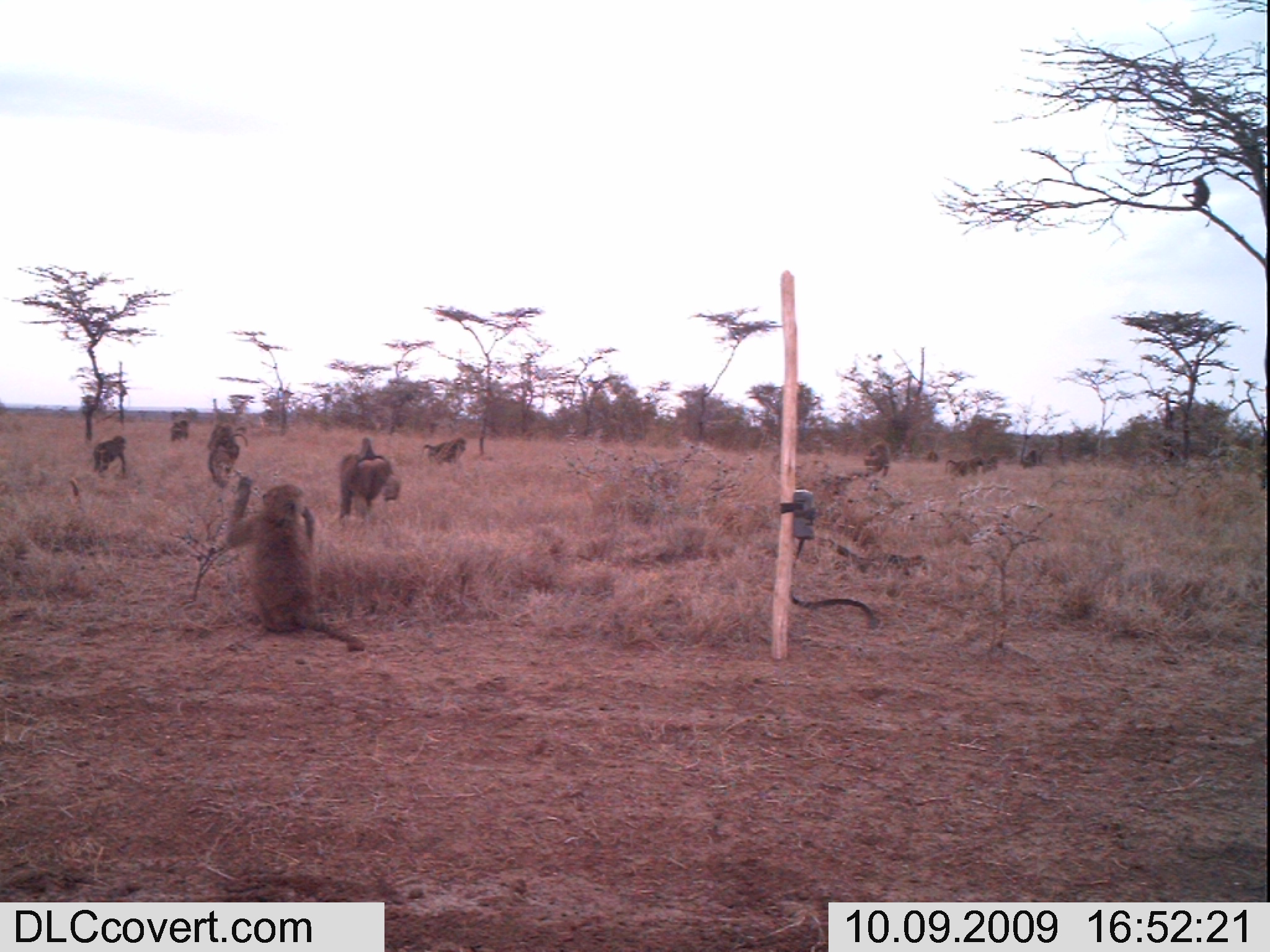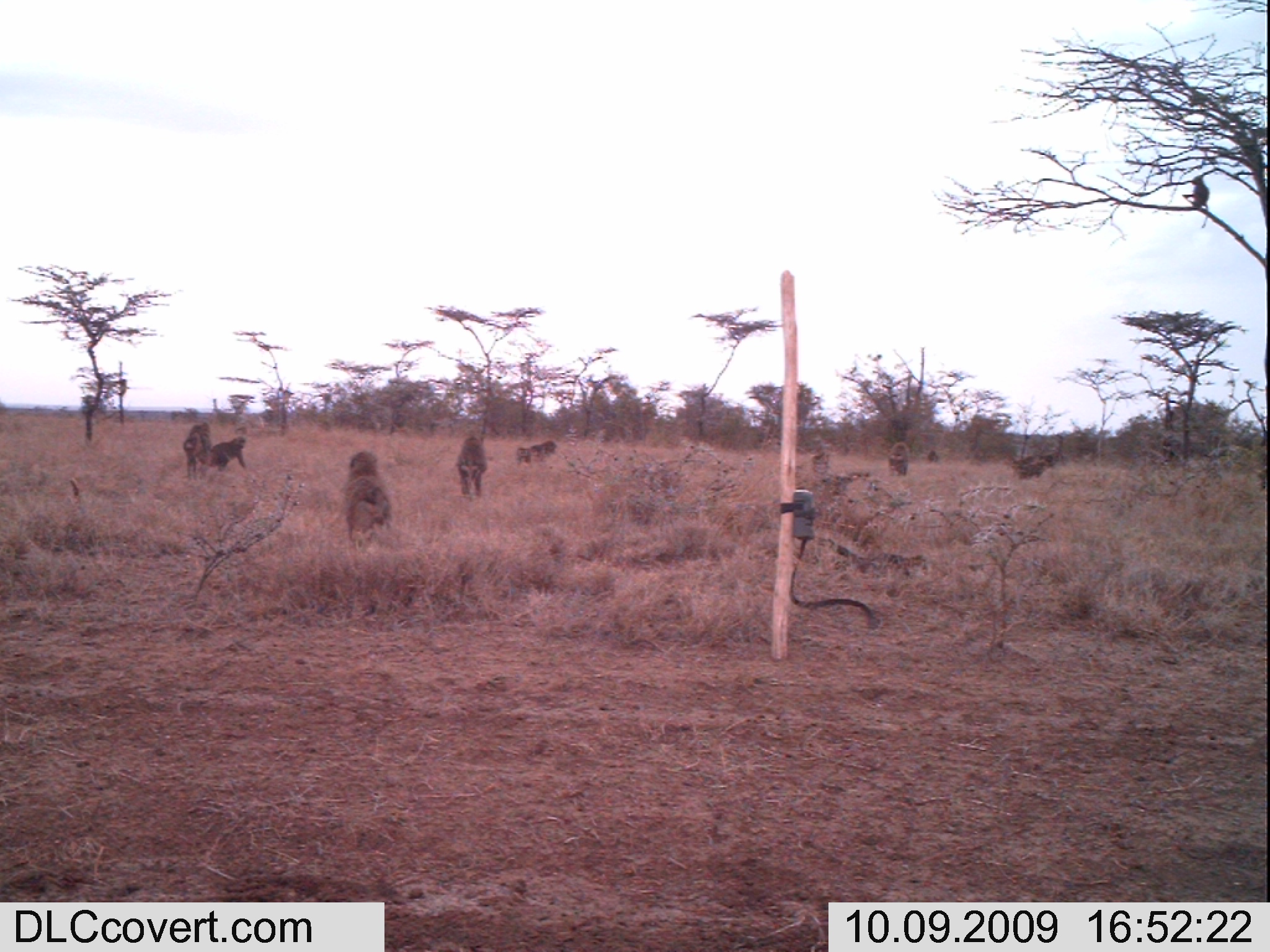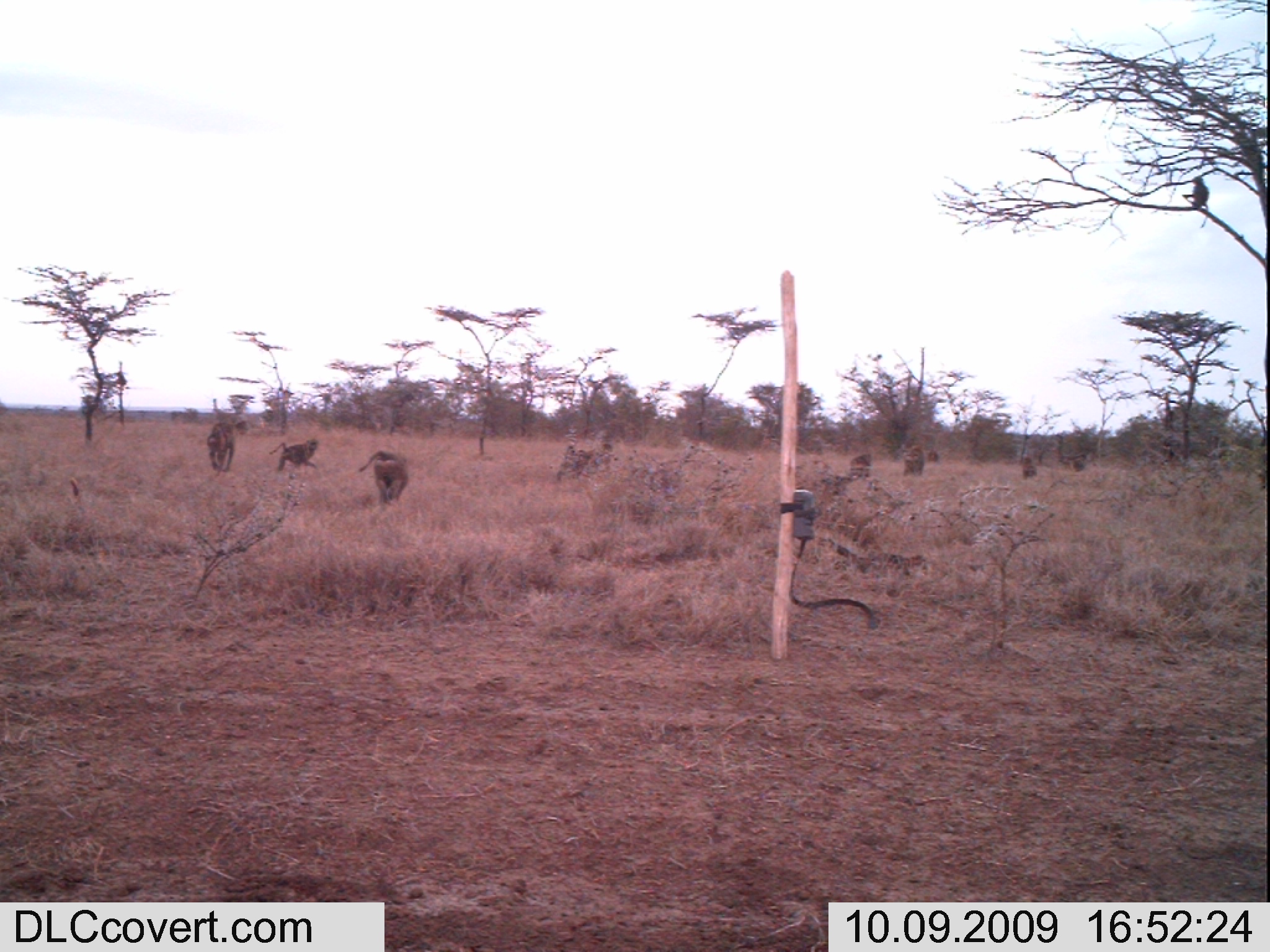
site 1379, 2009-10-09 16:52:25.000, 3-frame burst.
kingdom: Animalia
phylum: Chordata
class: Mammalia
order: Primates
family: Cercopithecidae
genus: Papio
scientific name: Papio anubis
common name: olive baboon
Papio anubis (olive baboon), count 10.